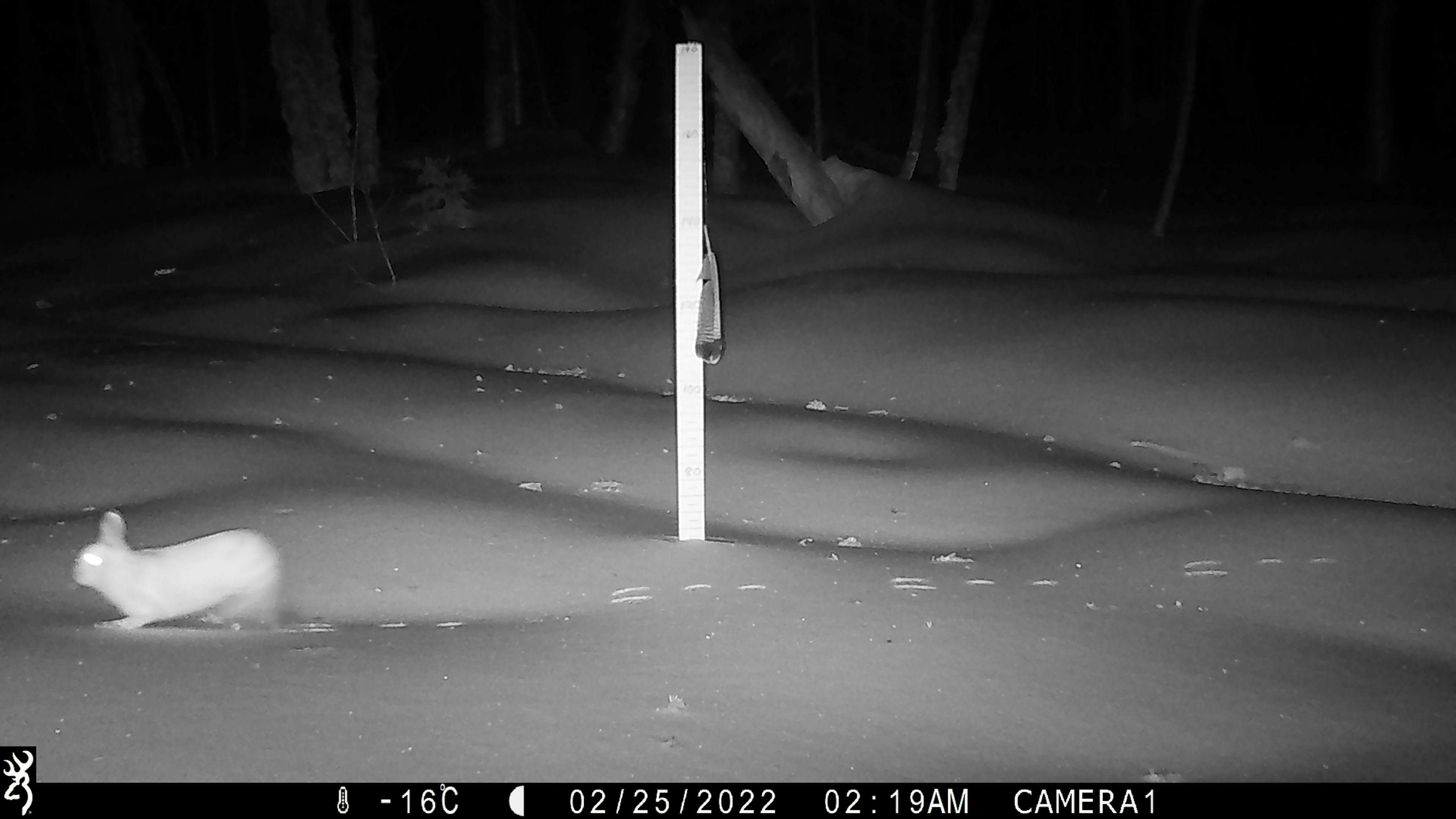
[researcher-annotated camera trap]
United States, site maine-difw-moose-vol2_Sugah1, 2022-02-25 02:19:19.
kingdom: Animalia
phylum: Chordata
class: Mammalia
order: Lagomorpha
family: Leporidae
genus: Lepus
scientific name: Lepus americanus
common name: snowshoe hare